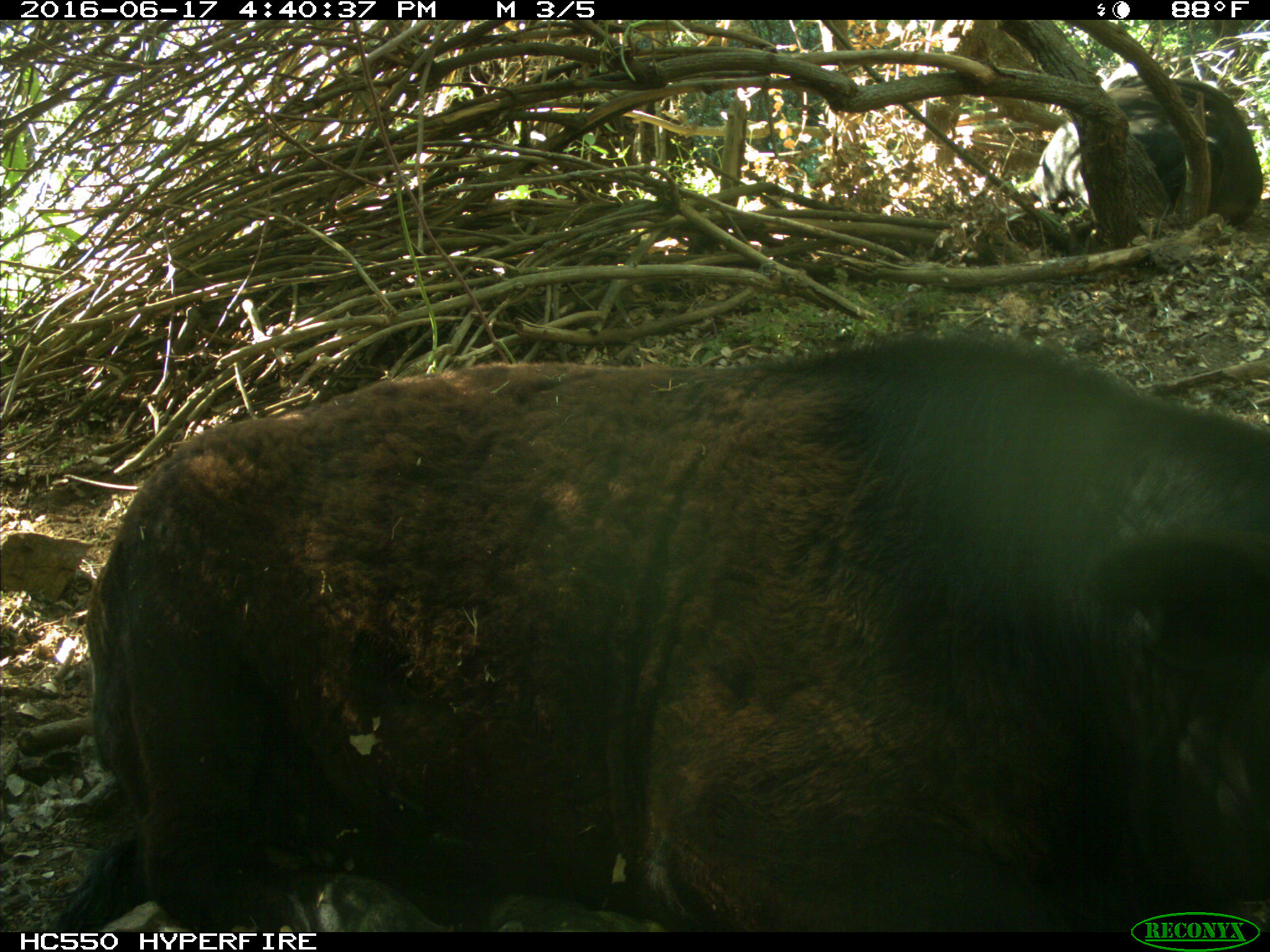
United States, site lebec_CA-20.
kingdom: Animalia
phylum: Chordata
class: Mammalia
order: Artiodactyla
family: Bovidae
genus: Bos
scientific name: Bos taurus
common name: domestic cow